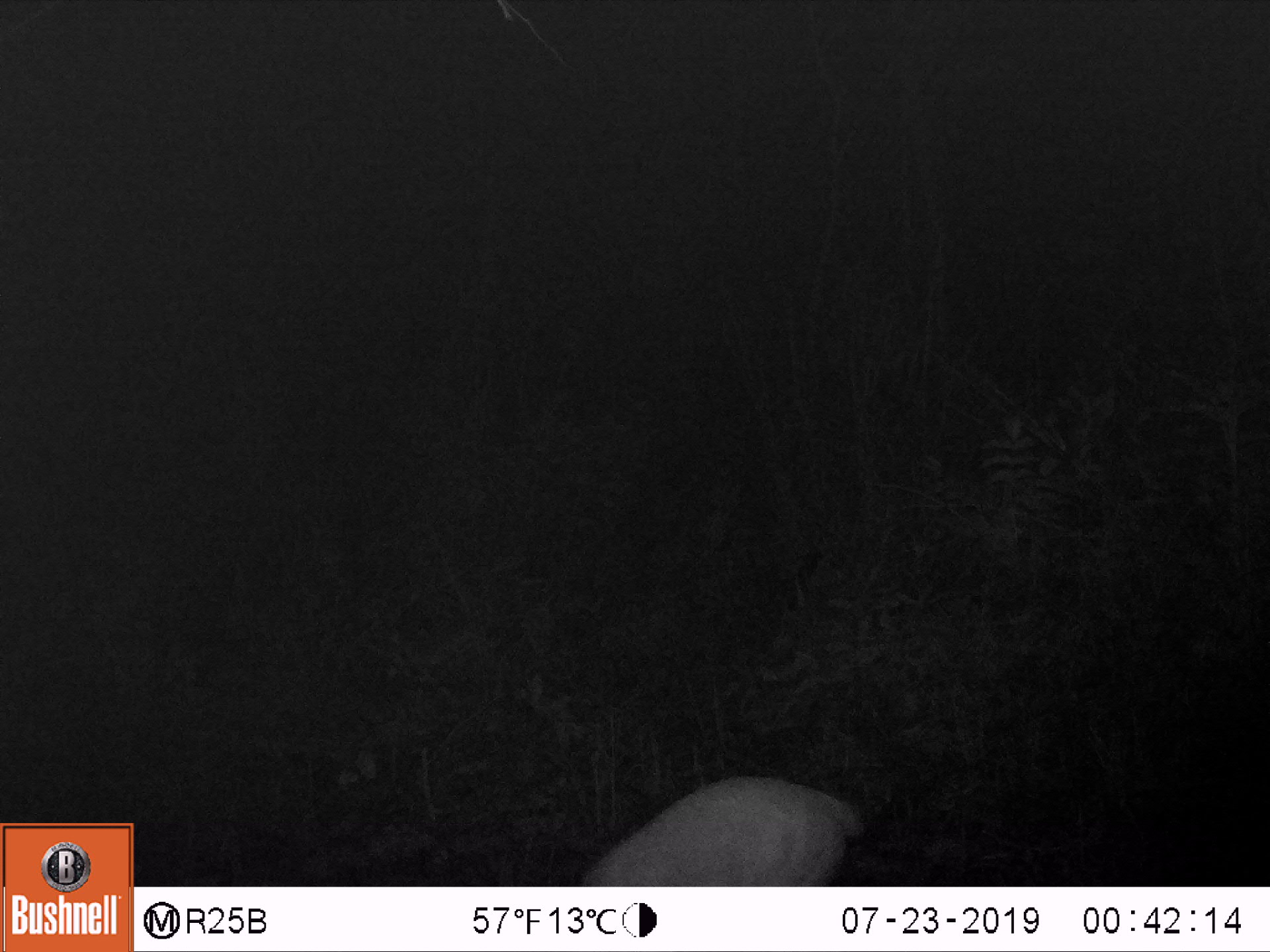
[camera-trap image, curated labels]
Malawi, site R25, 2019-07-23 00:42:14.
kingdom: Animalia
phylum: Chordata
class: Mammalia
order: Artiodactyla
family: Bovidae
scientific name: Antilopinae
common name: small antelope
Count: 1.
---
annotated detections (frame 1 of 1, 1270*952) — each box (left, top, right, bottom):
small antelope: (534, 743, 879, 885)